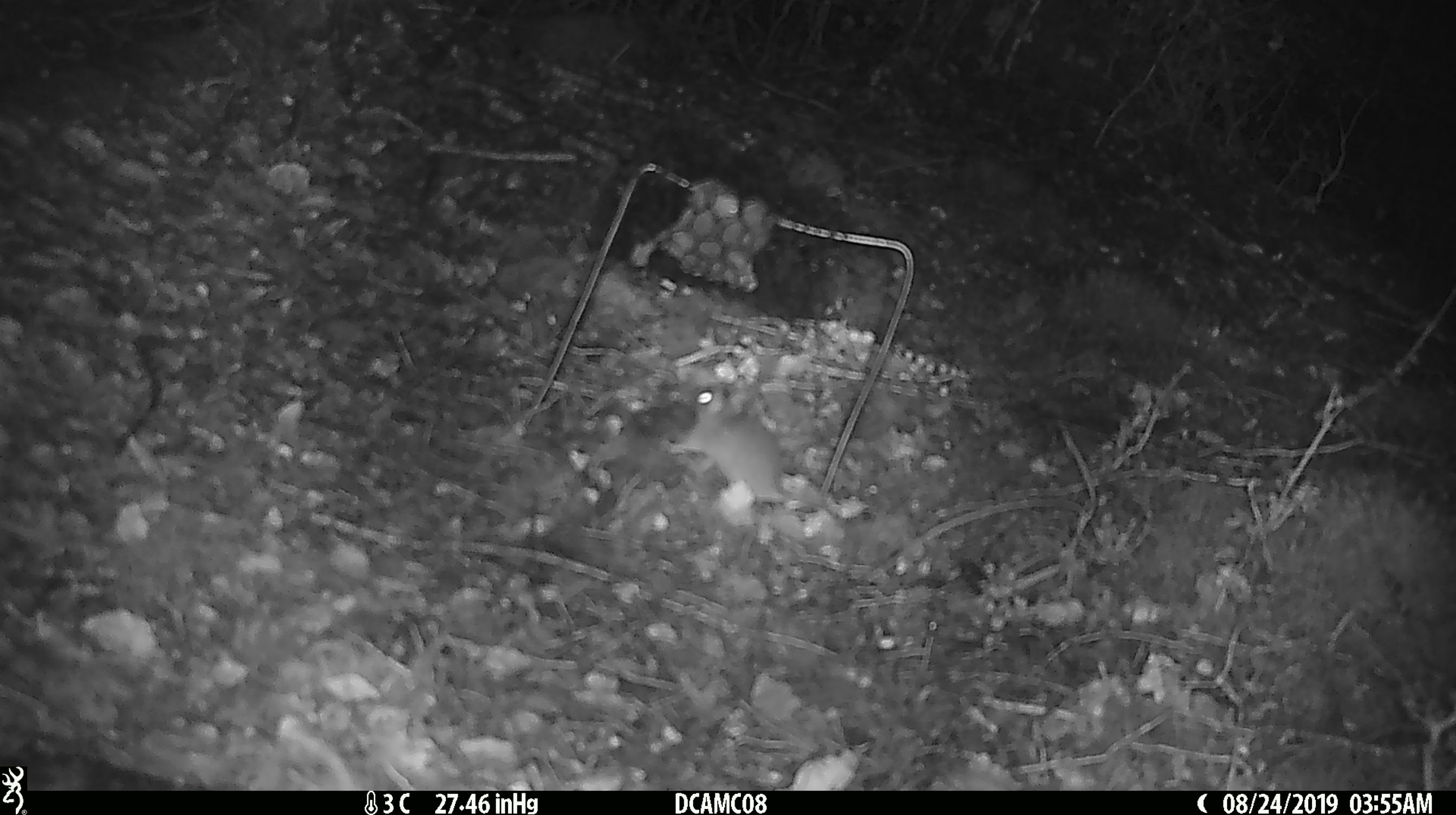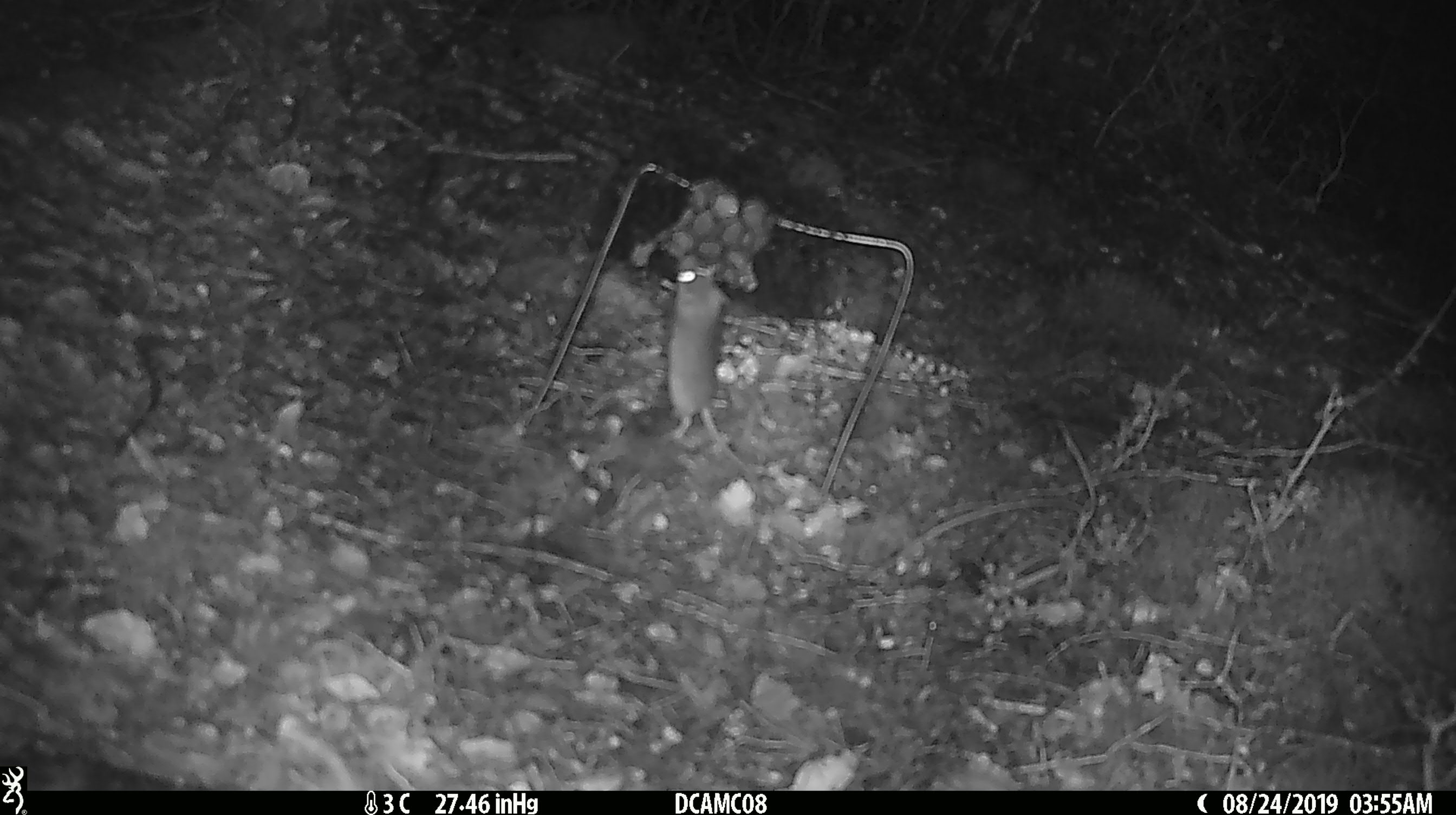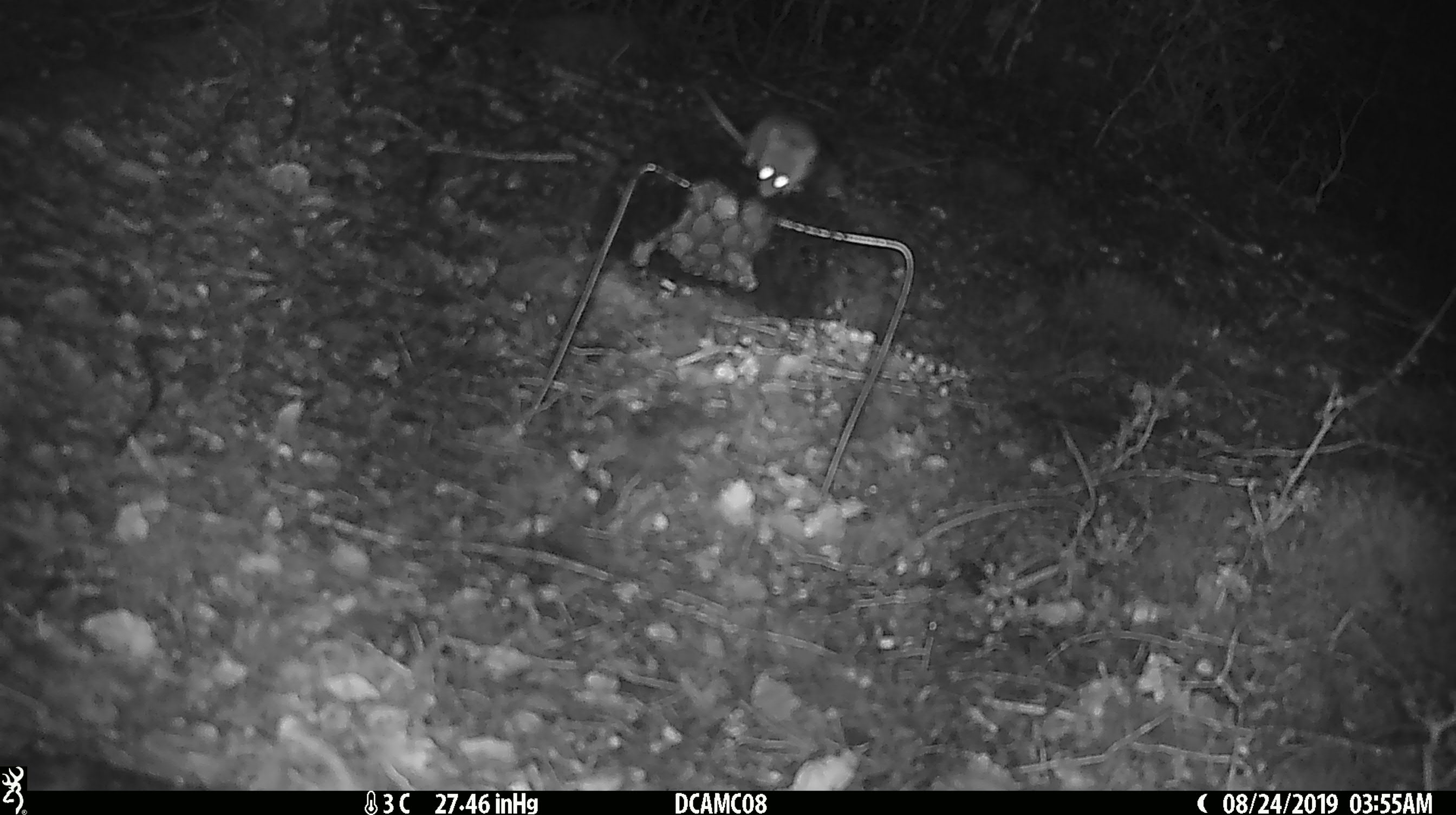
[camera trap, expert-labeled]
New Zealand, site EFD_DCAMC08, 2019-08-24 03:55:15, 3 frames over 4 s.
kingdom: Animalia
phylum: Chordata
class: Mammalia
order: Rodentia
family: Muridae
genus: Mus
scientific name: Mus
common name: mouse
Mouse (Mus).